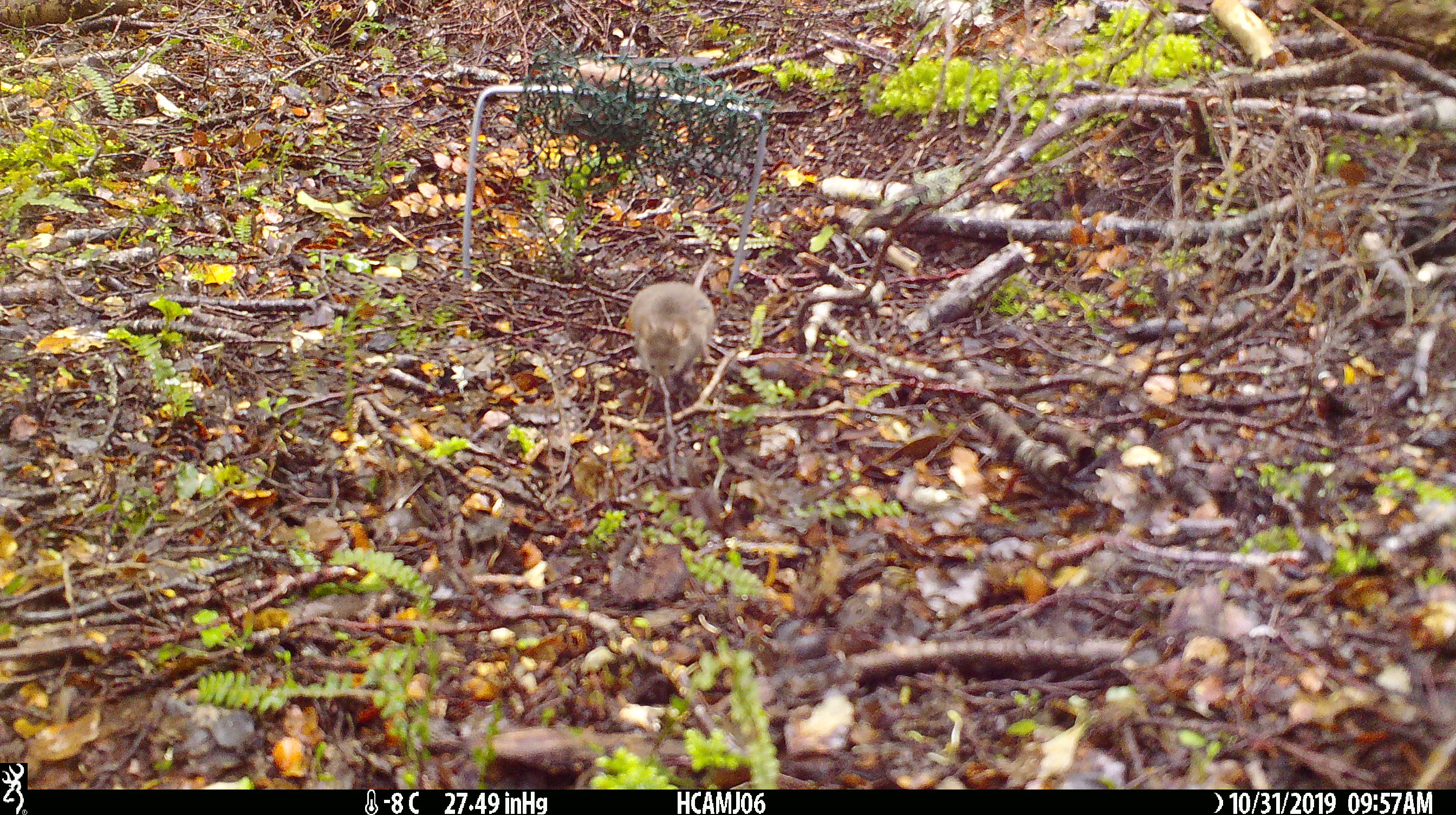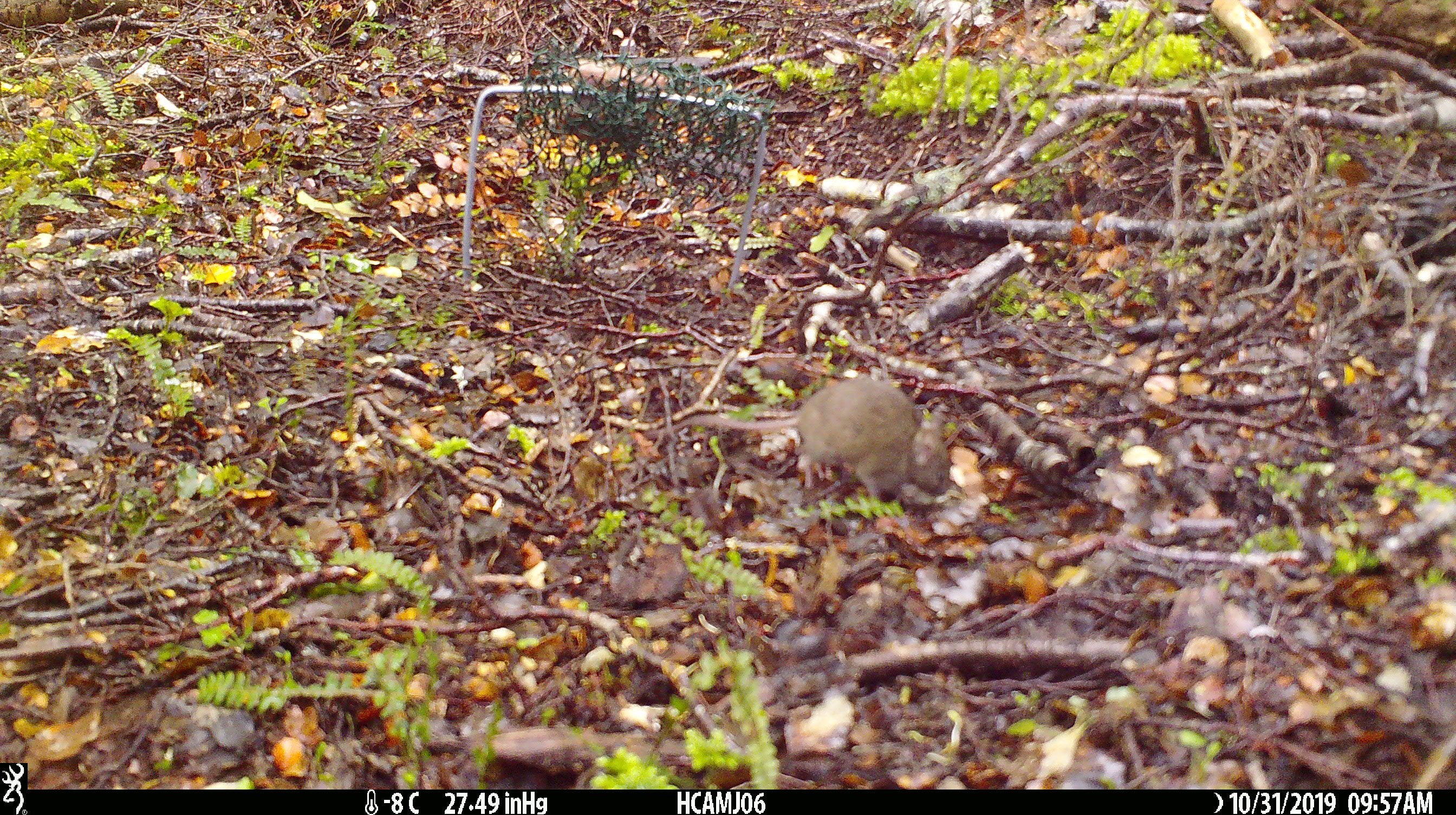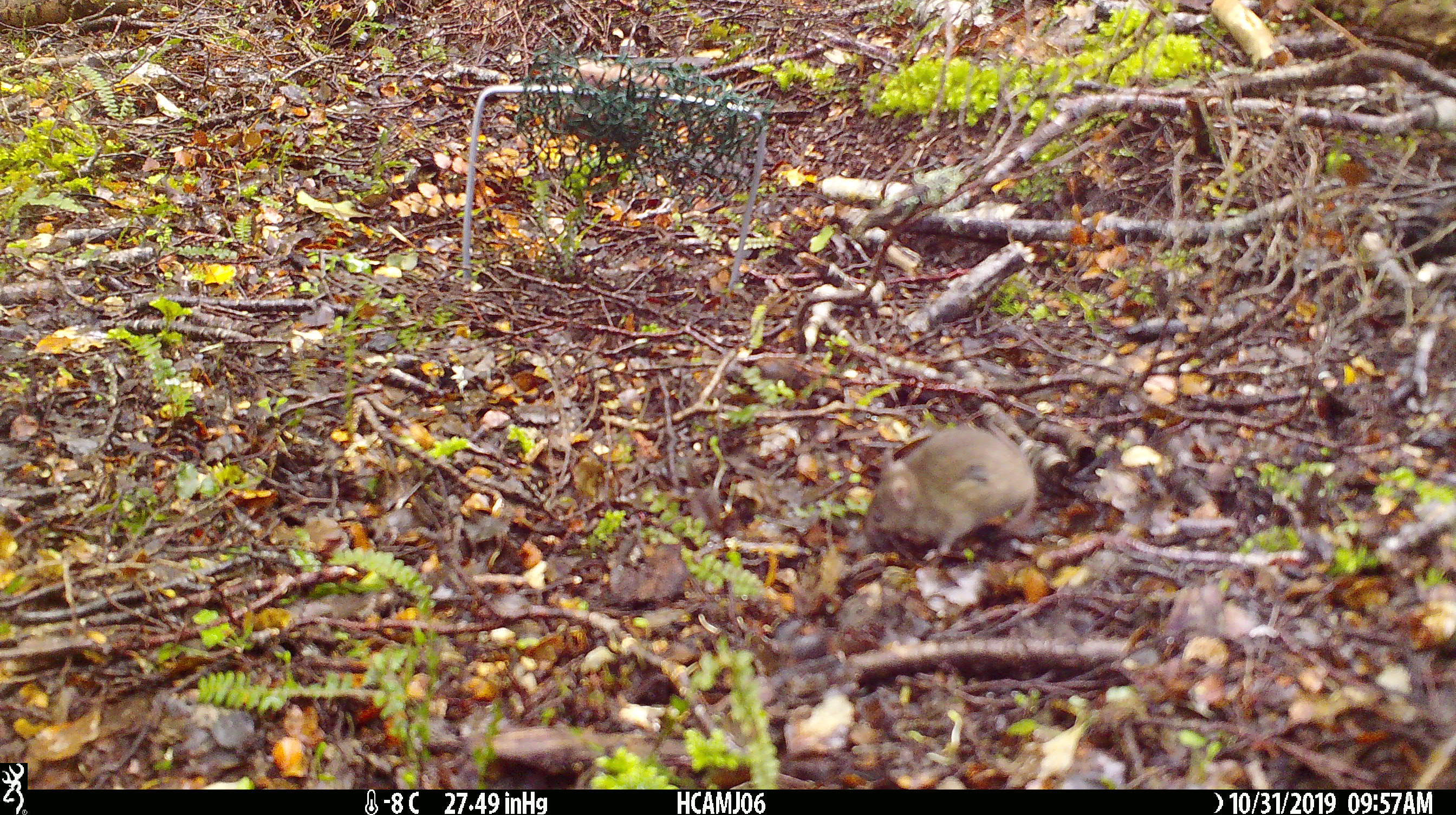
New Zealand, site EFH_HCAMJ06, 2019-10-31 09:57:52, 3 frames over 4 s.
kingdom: Animalia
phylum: Chordata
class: Mammalia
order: Rodentia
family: Muridae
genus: Mus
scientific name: Mus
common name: mouse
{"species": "mouse (Mus)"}